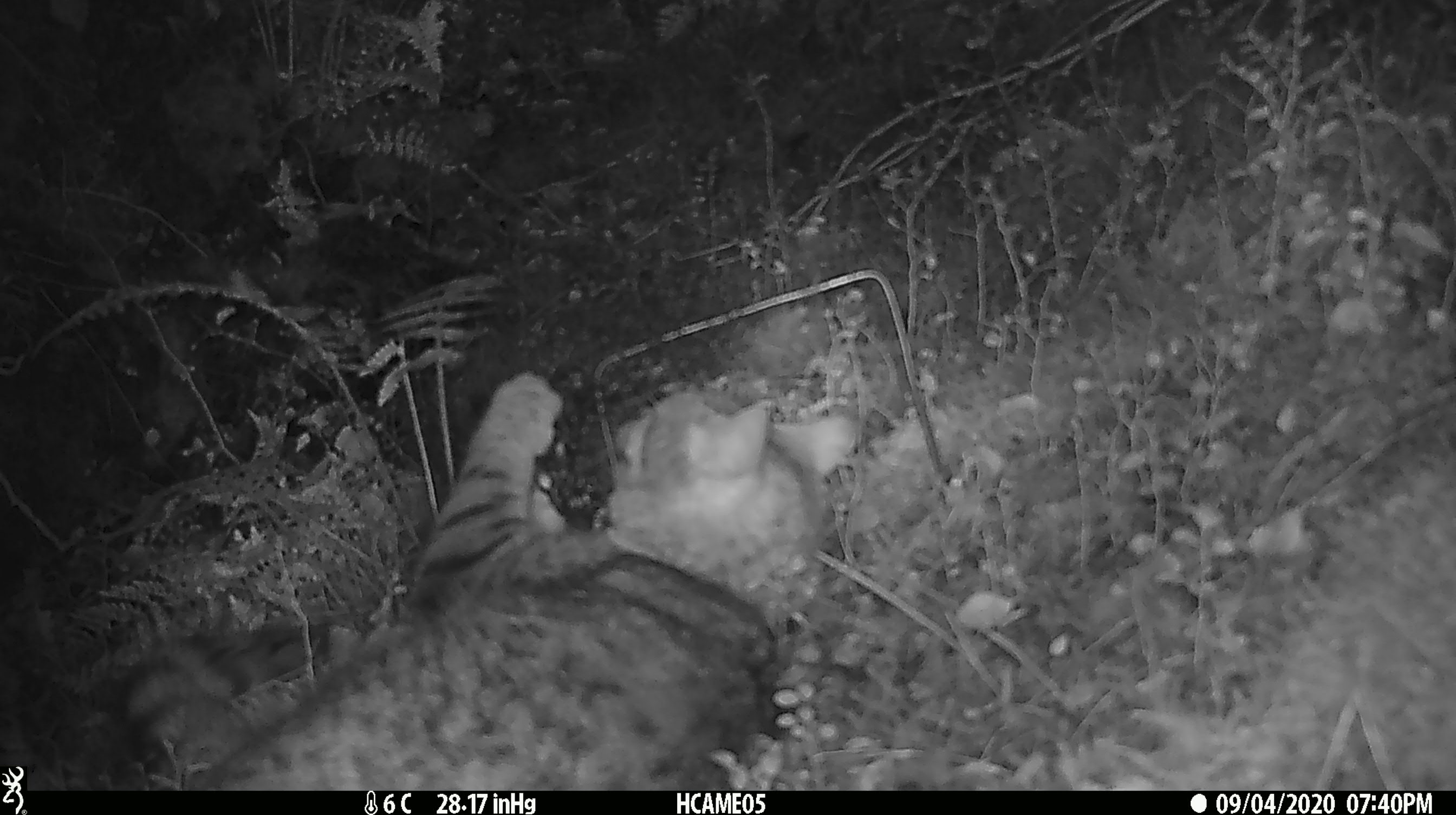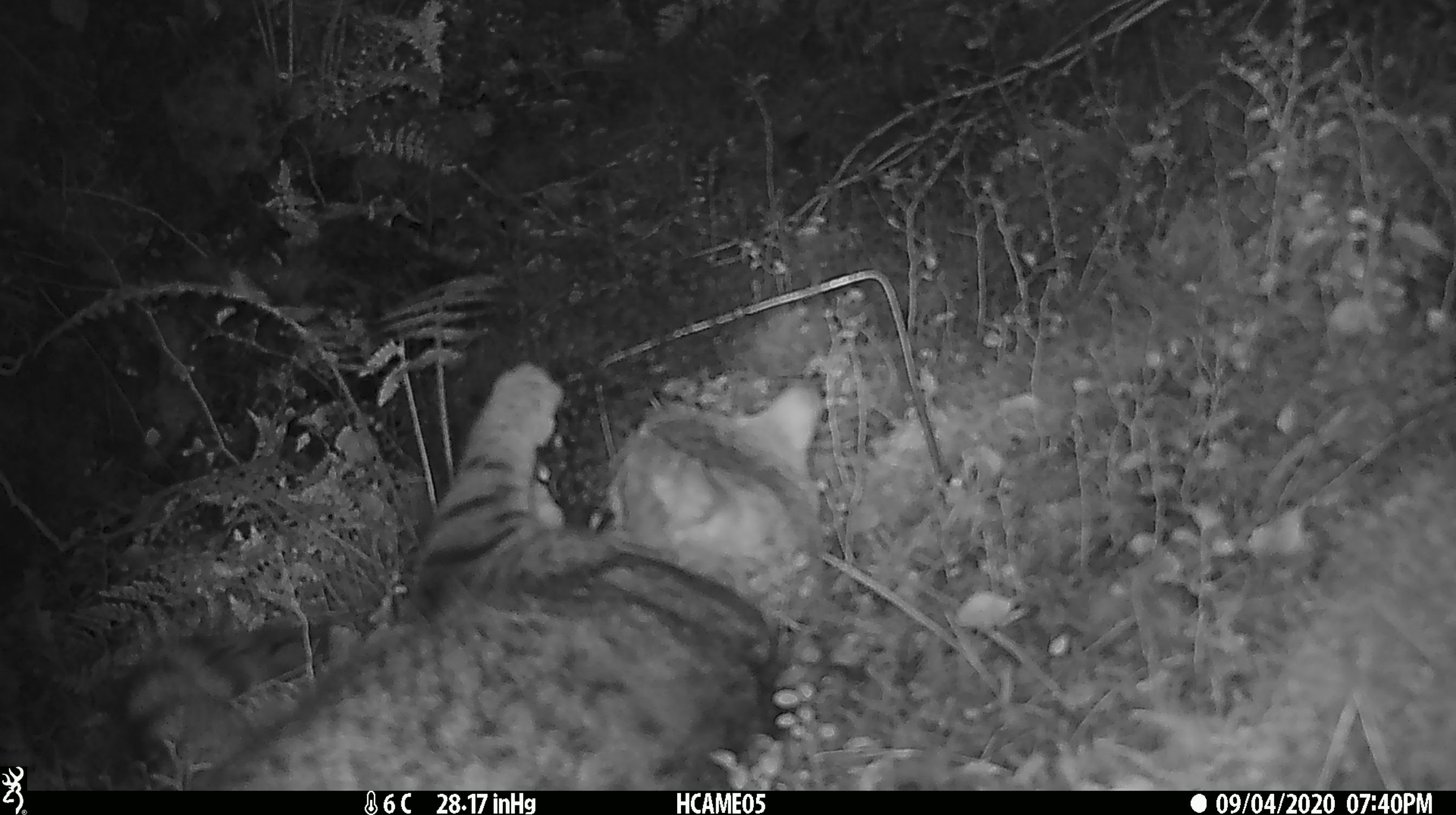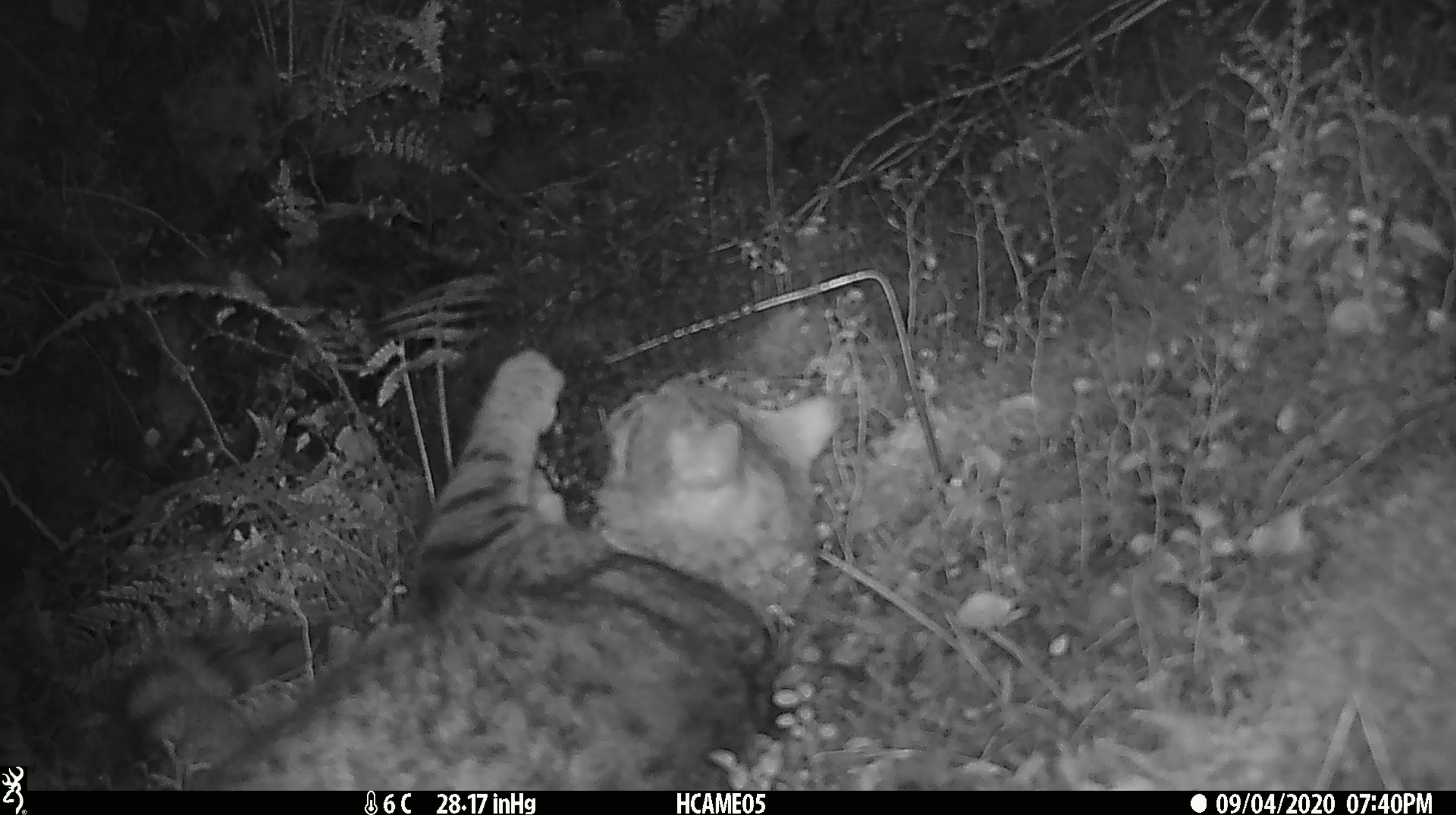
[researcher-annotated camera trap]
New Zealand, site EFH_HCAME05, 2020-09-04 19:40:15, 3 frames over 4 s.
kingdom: Animalia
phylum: Chordata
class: Mammalia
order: Carnivora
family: Felidae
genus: Felis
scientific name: Felis catus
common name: domestic cat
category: cat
Cat (domestic cat) (Felis catus).